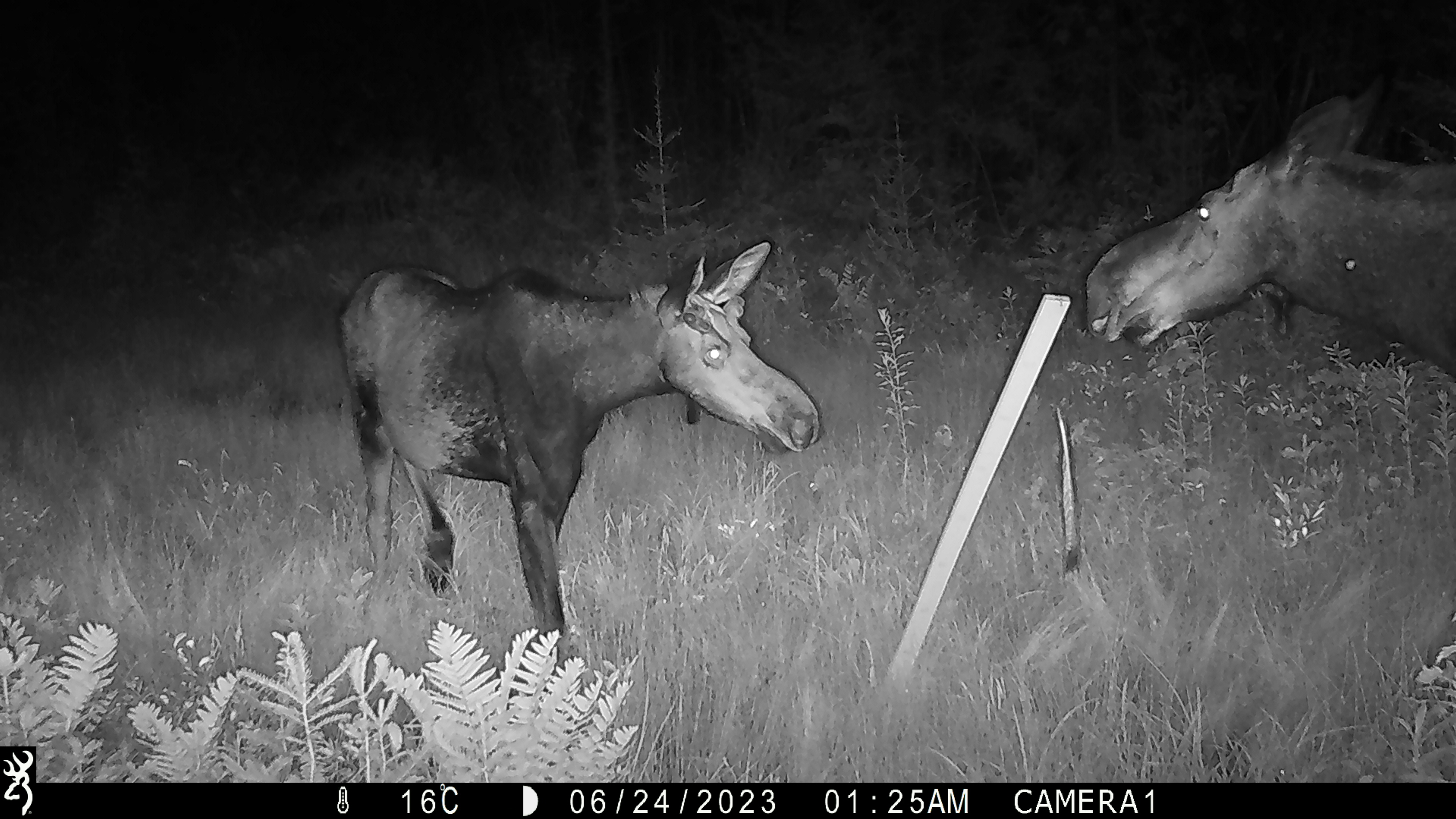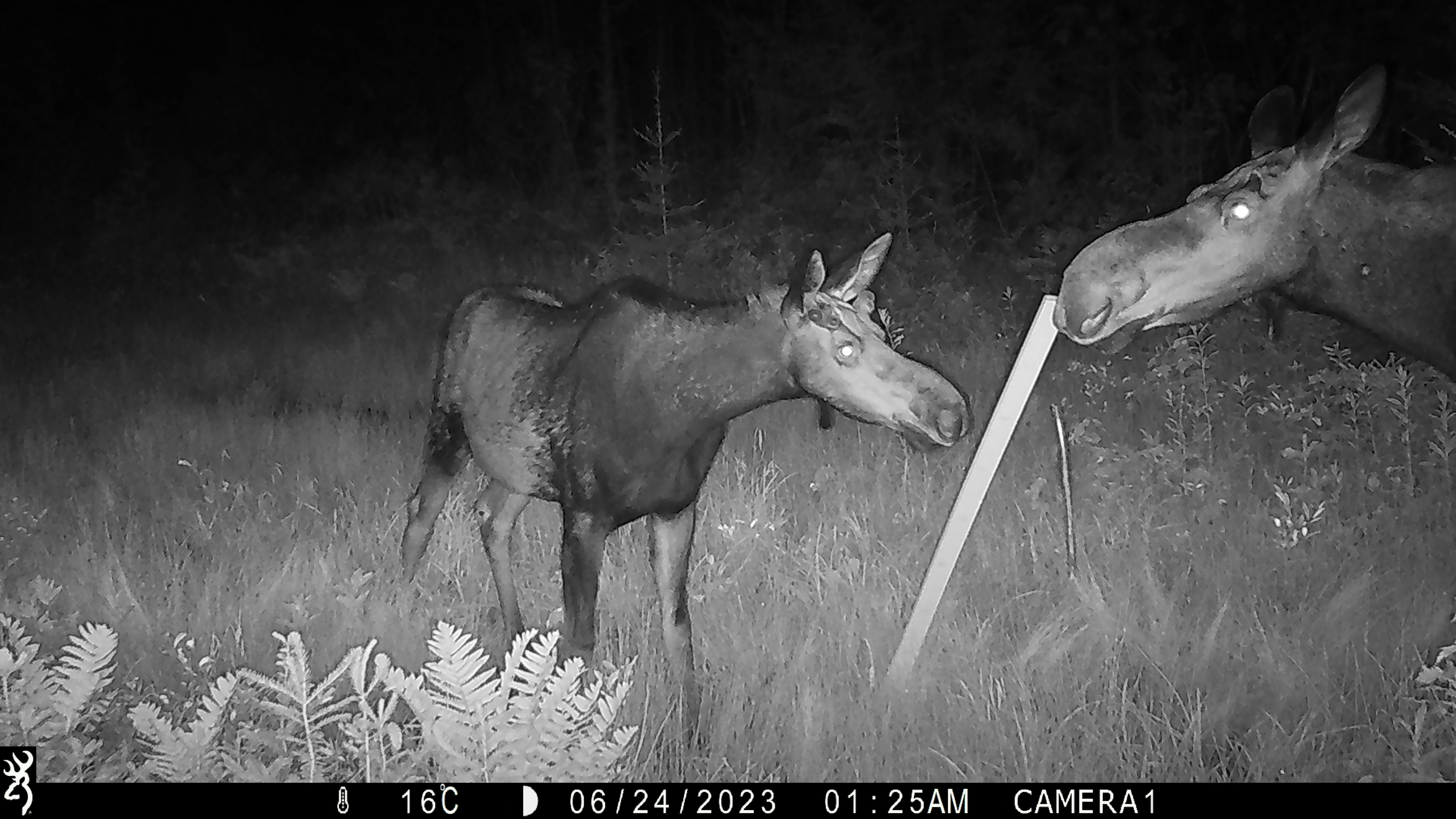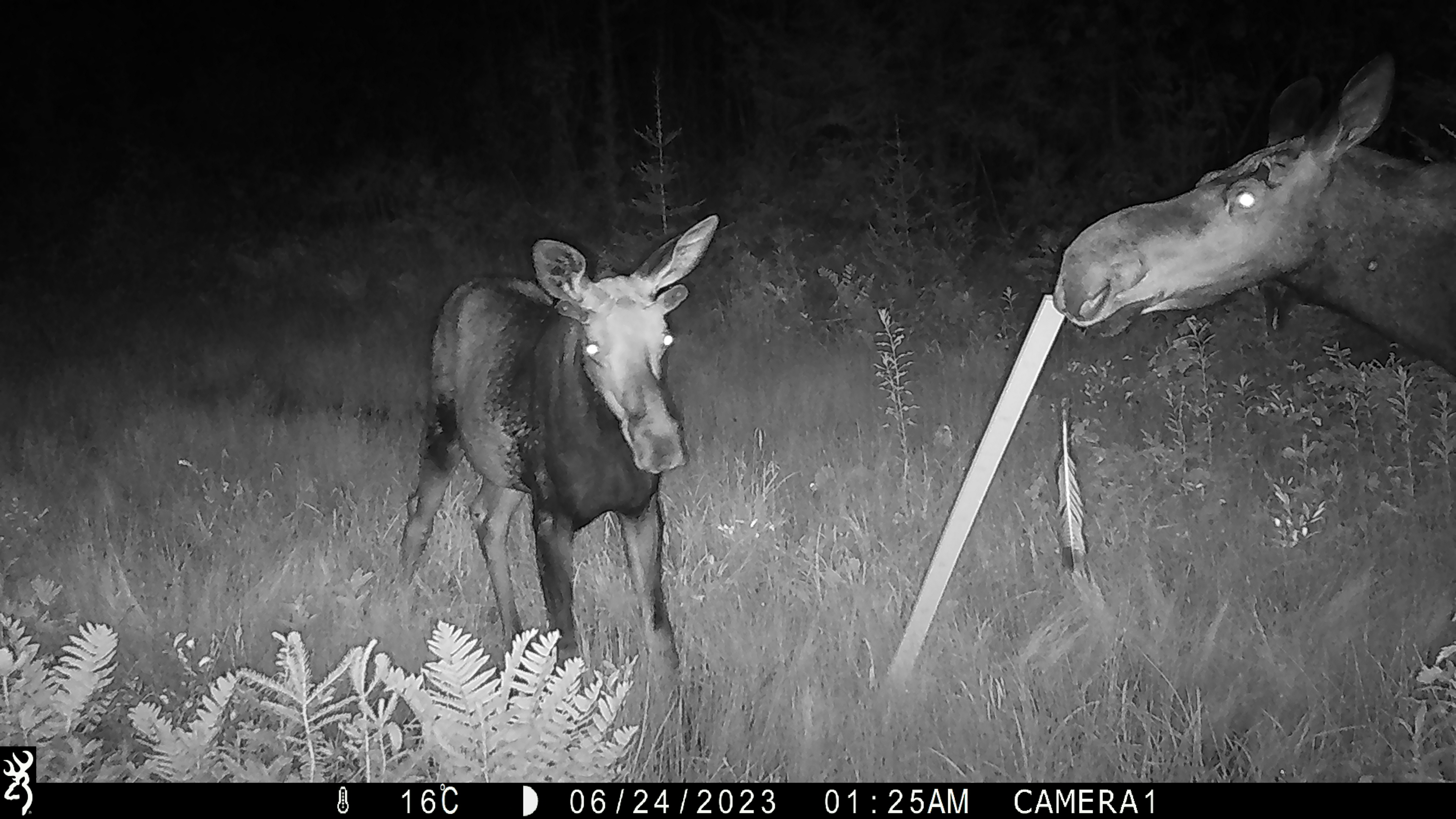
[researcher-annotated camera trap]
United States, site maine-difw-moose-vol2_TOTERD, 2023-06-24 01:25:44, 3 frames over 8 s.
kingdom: Animalia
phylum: Chordata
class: Mammalia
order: Artiodactyla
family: Cervidae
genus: Alces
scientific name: Alces alces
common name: moose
Moose (Alces alces).